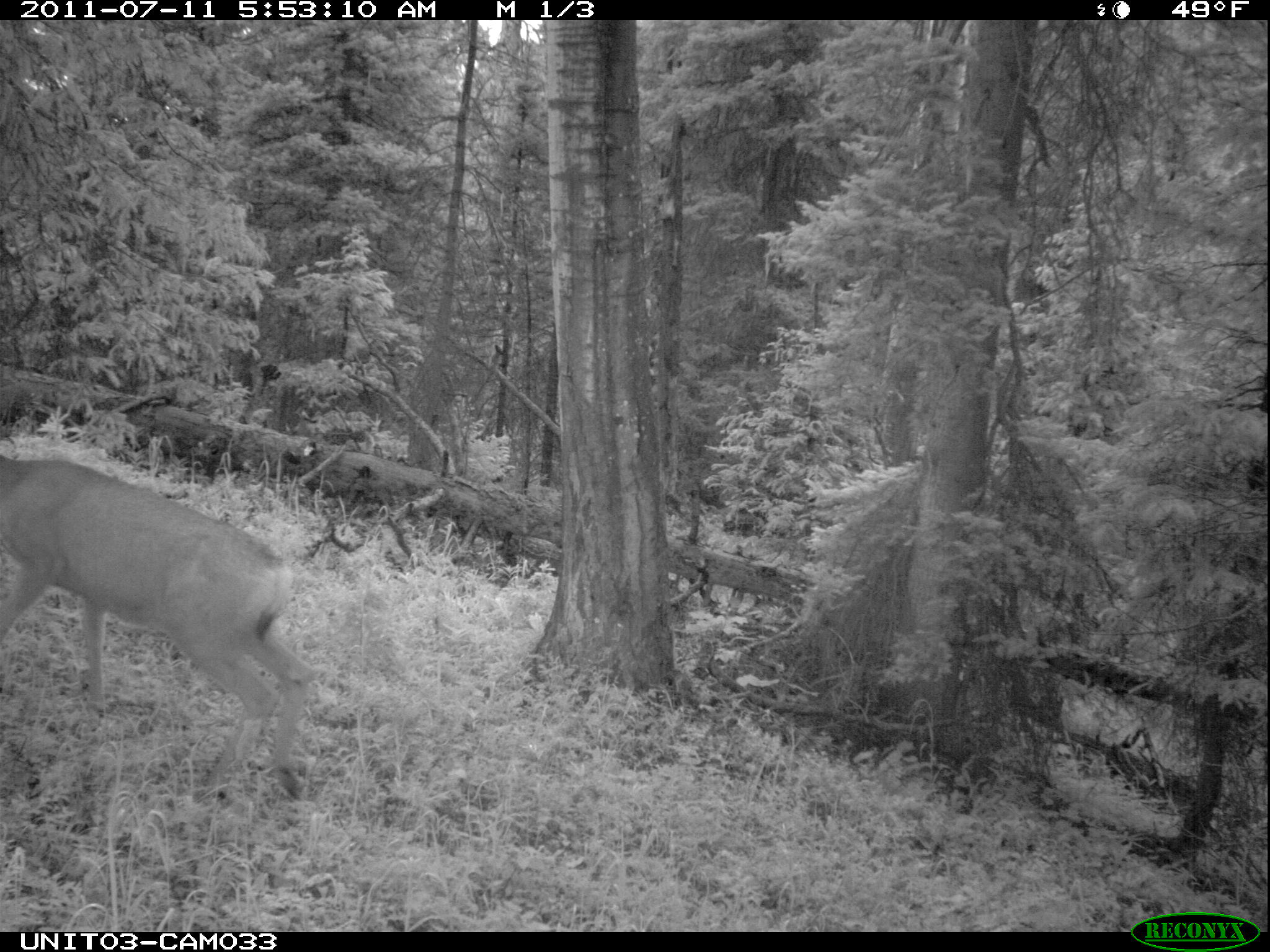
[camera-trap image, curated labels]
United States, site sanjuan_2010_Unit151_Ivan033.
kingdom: Animalia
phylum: Chordata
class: Mammalia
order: Artiodactyla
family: Cervidae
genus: Odocoileus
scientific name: Odocoileus hemionus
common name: mule deer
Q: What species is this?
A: Odocoileus hemionus (mule deer).